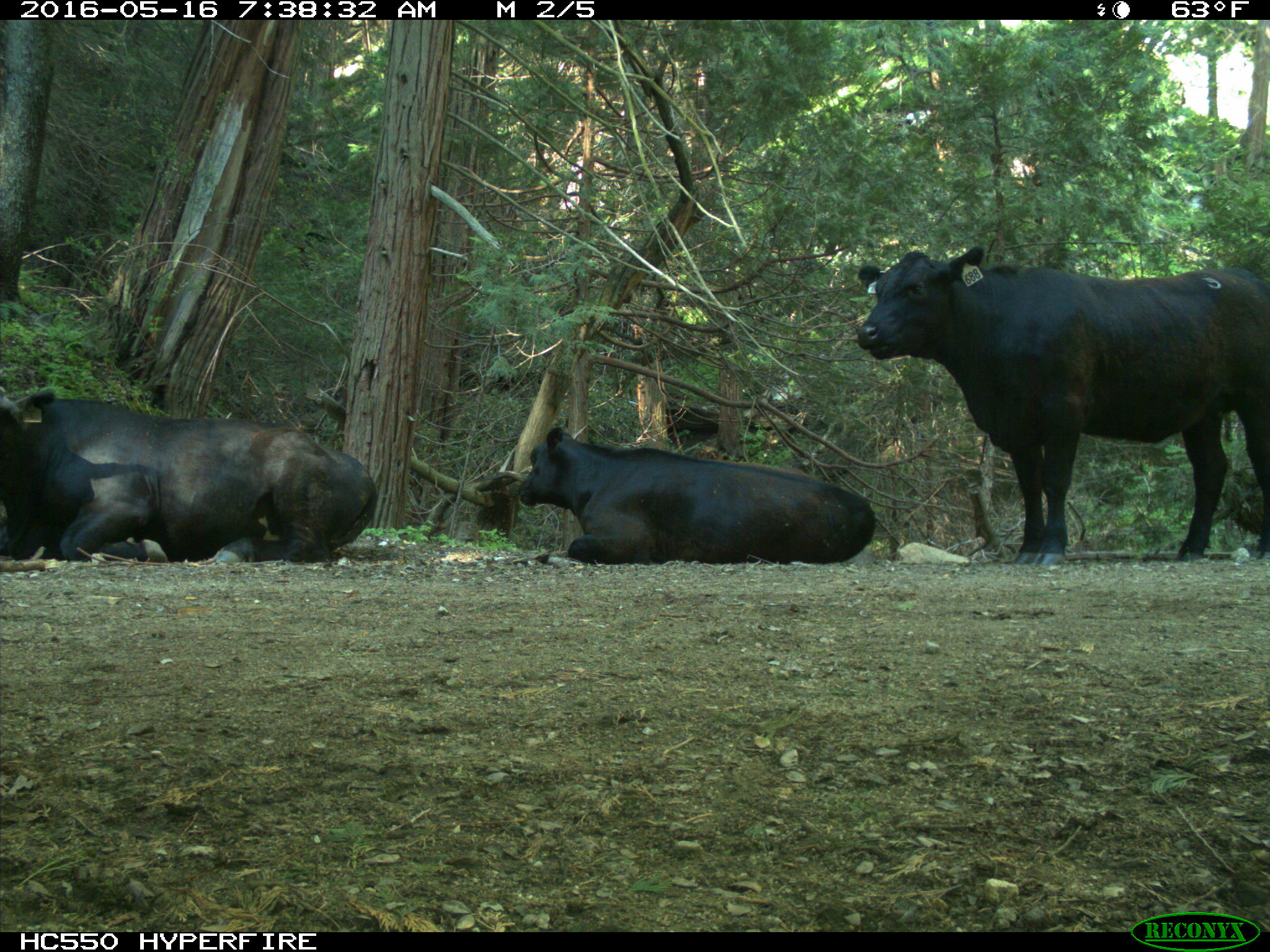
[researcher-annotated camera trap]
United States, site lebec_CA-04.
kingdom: Animalia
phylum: Chordata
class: Mammalia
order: Artiodactyla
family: Bovidae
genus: Bos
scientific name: Bos taurus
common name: domestic cow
Bos taurus (domestic cow).